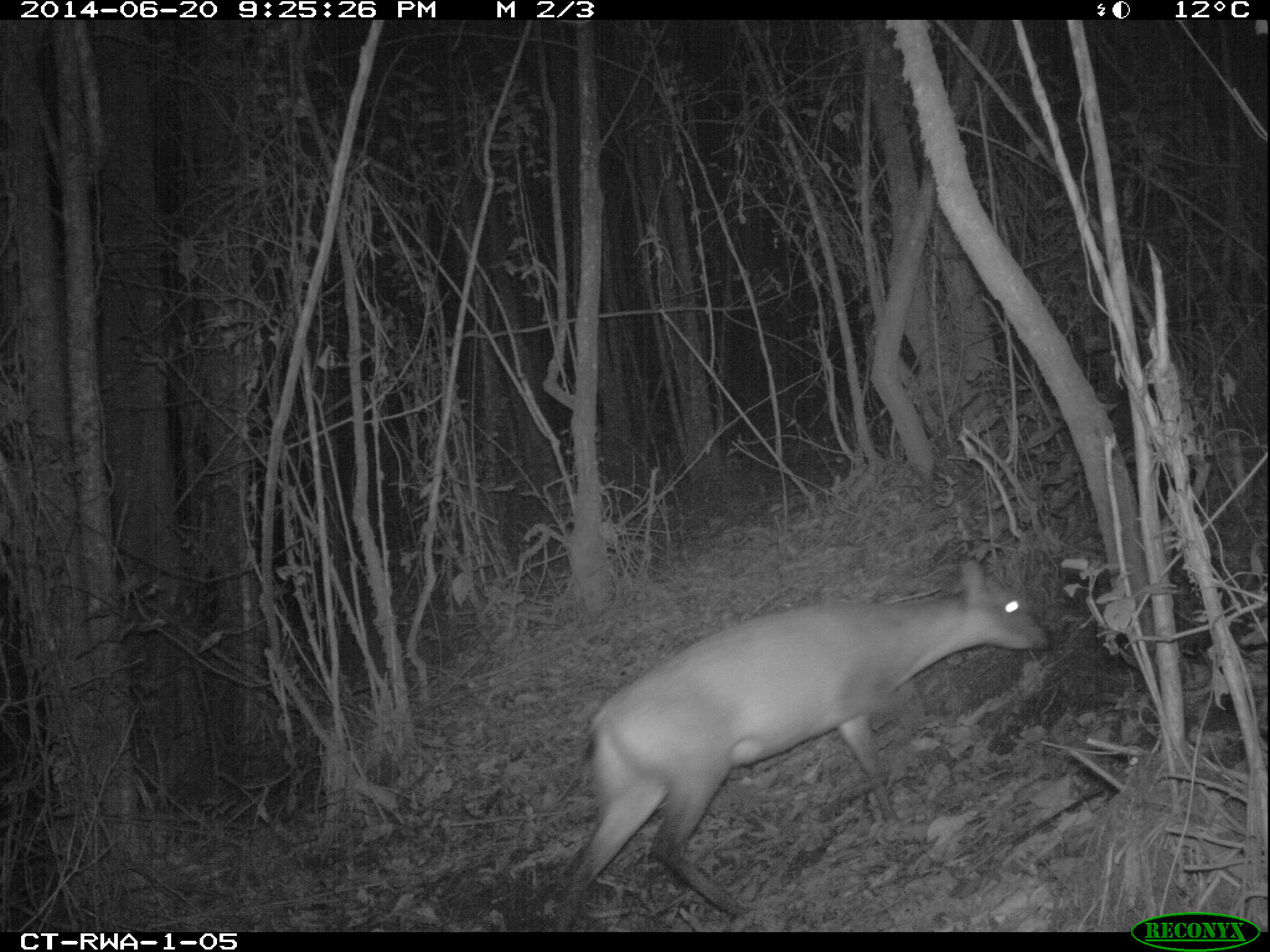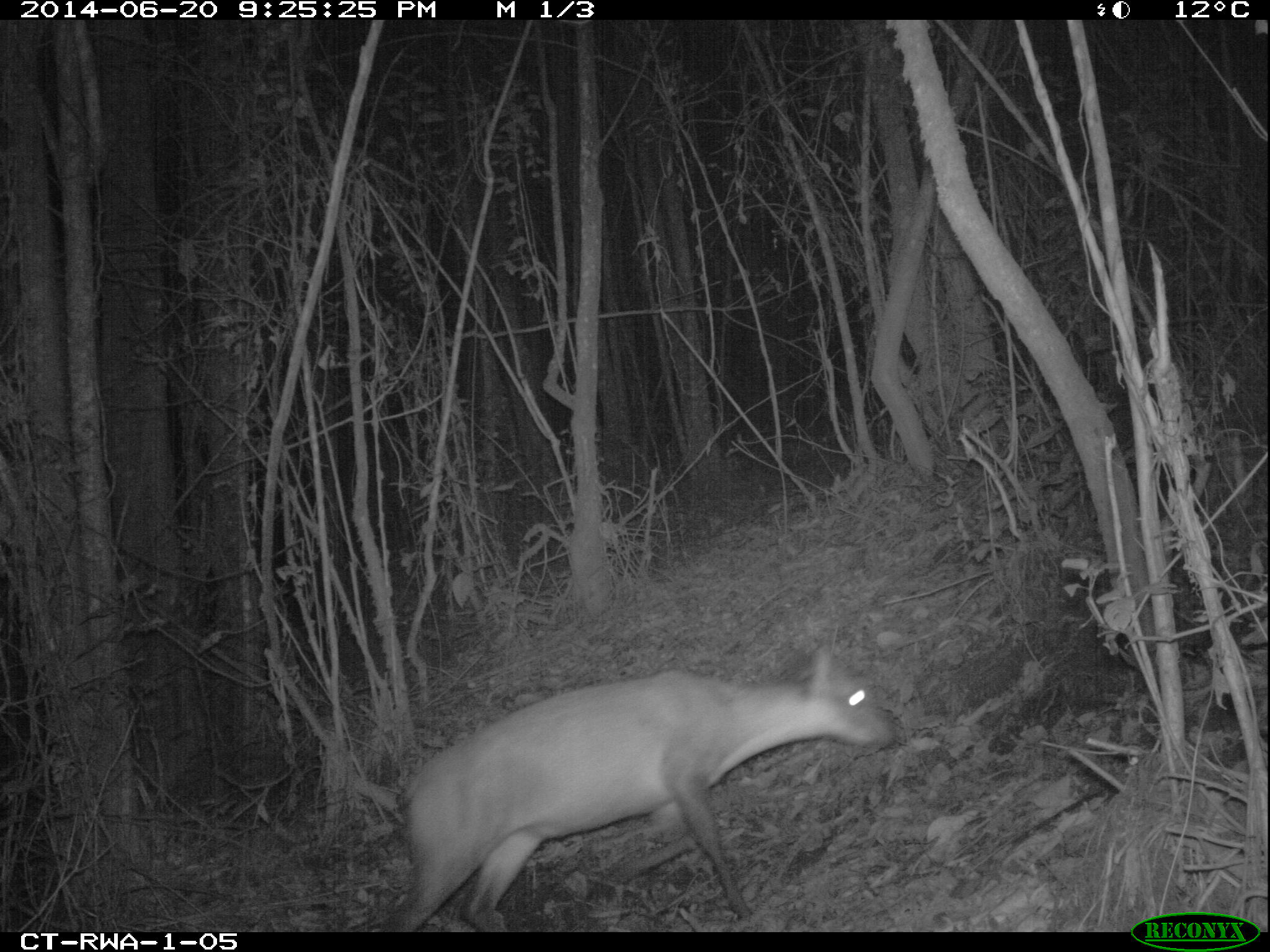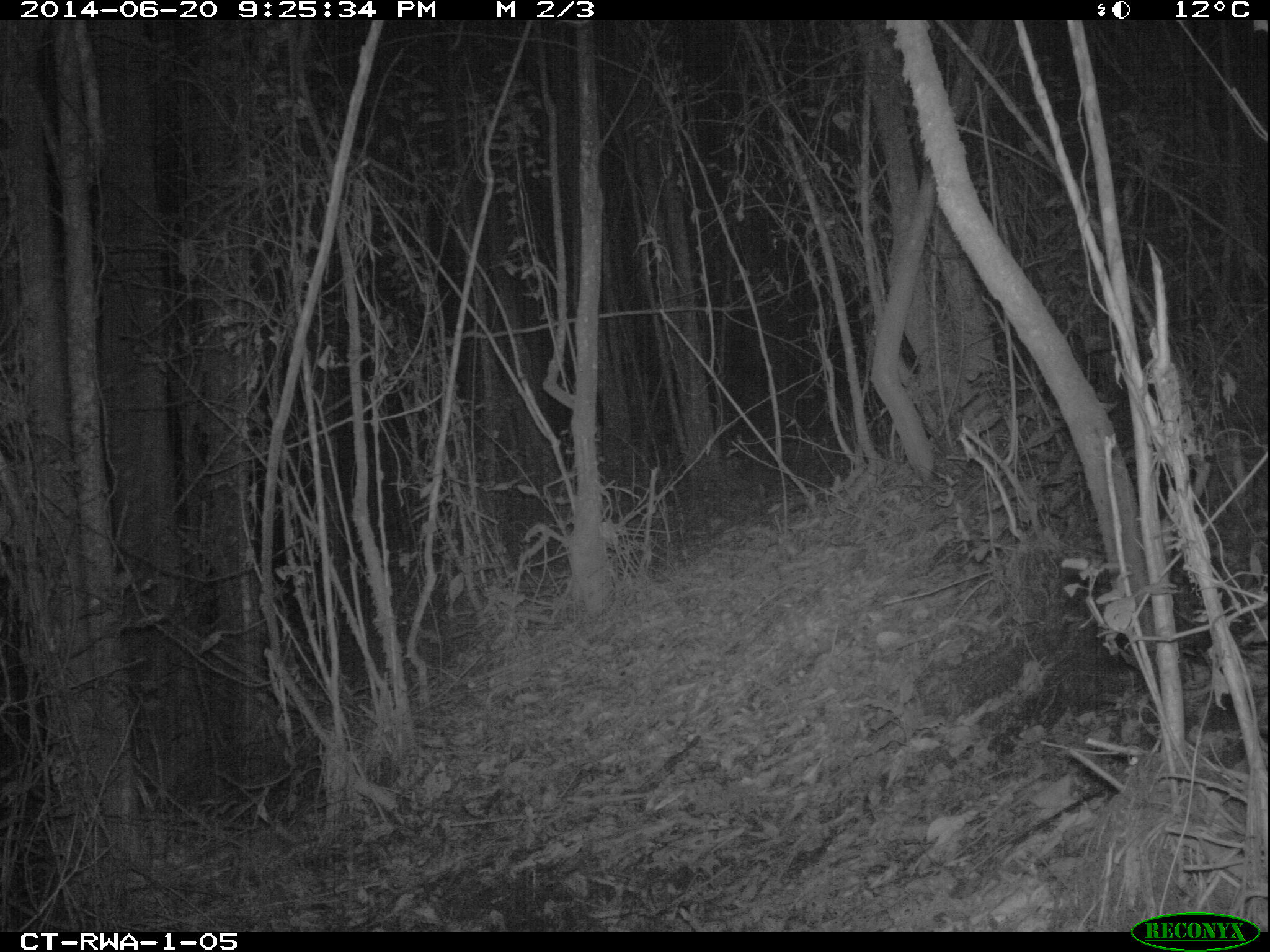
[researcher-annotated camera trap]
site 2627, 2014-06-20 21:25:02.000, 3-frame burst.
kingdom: Animalia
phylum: Chordata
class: Mammalia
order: Artiodactyla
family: Bovidae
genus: Cephalophus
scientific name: Cephalophus nigrifrons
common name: black-fronted duiker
Cephalophus nigrifrons (black-fronted duiker), count 1.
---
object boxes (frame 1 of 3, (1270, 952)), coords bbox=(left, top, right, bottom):
cephalophus nigrifrons: bbox=(551, 559, 1049, 930)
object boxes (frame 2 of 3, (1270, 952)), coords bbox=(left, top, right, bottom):
cephalophus nigrifrons: bbox=(382, 645, 893, 930)